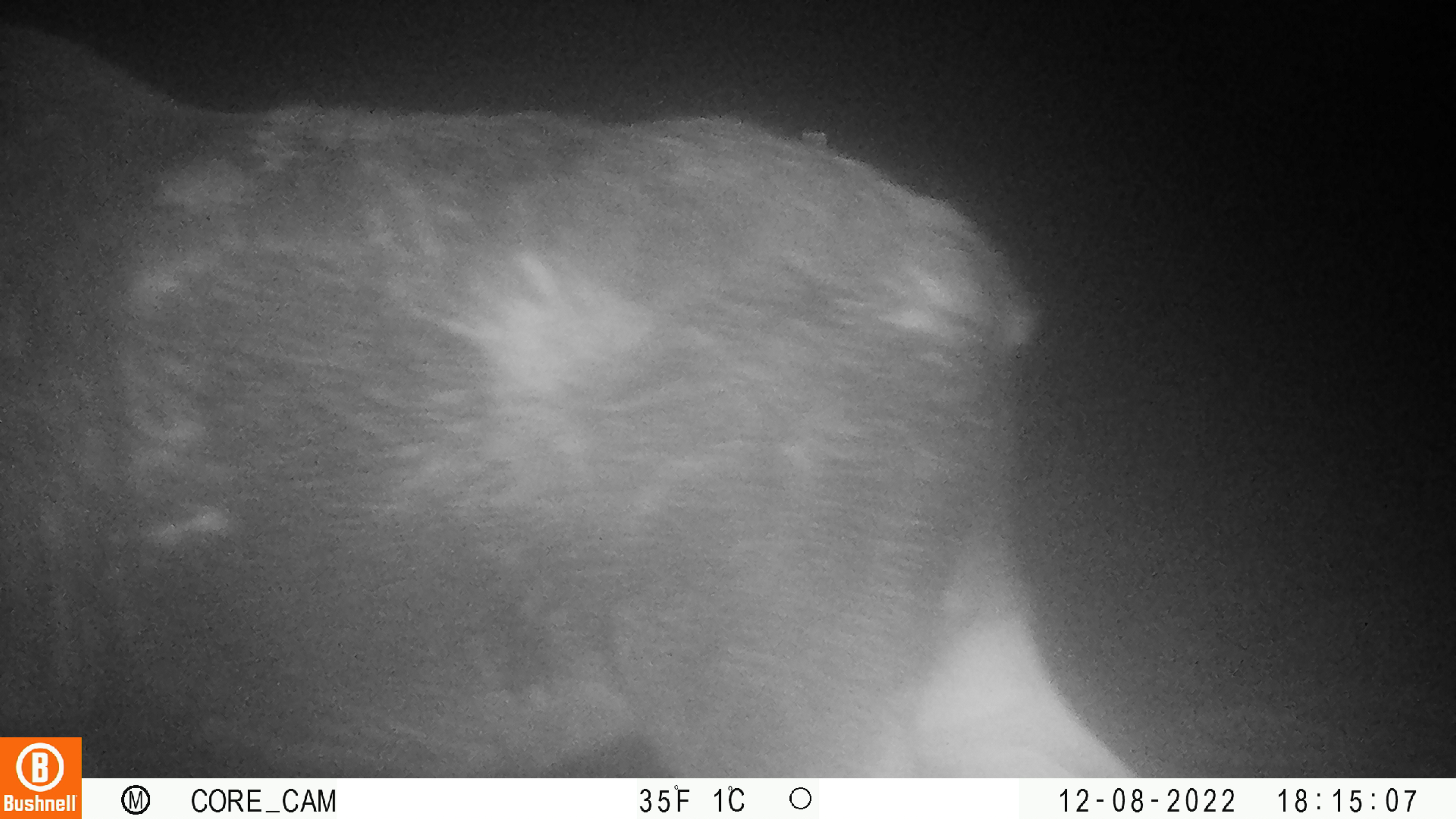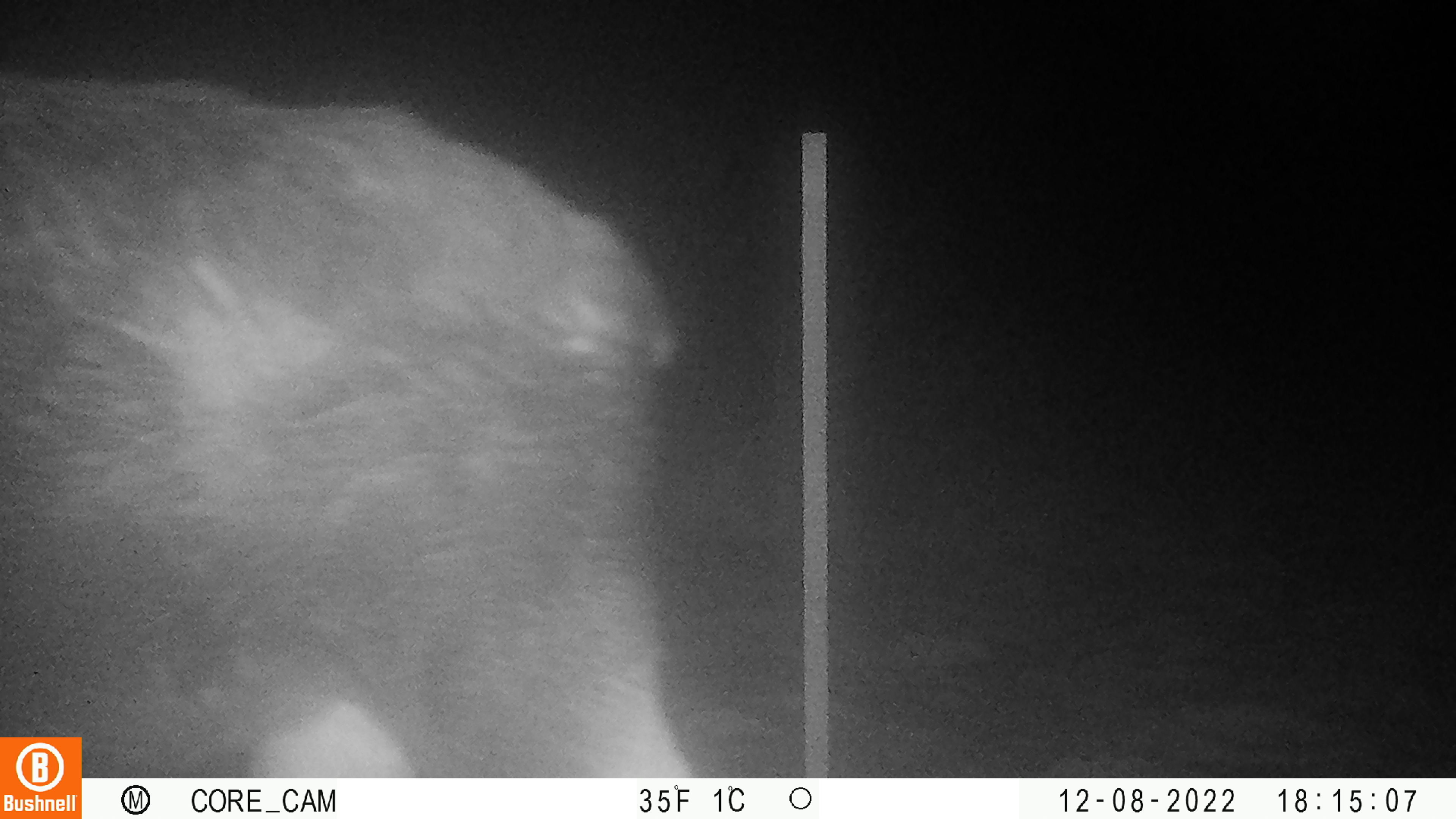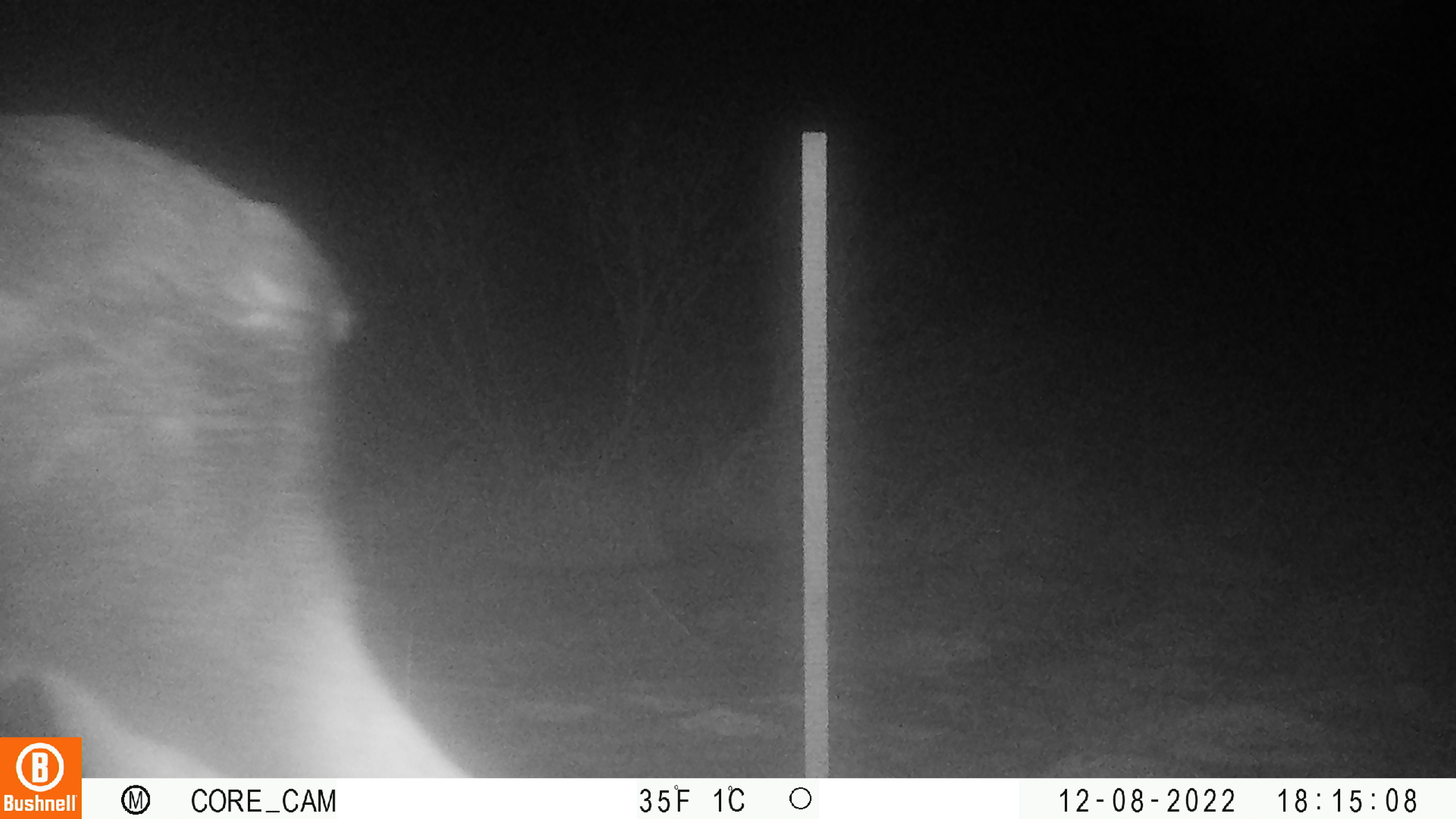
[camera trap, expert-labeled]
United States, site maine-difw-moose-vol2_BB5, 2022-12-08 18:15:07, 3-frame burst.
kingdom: Animalia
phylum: Chordata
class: Mammalia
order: Artiodactyla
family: Cervidae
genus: Alces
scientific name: Alces alces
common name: moose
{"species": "moose (Alces alces)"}